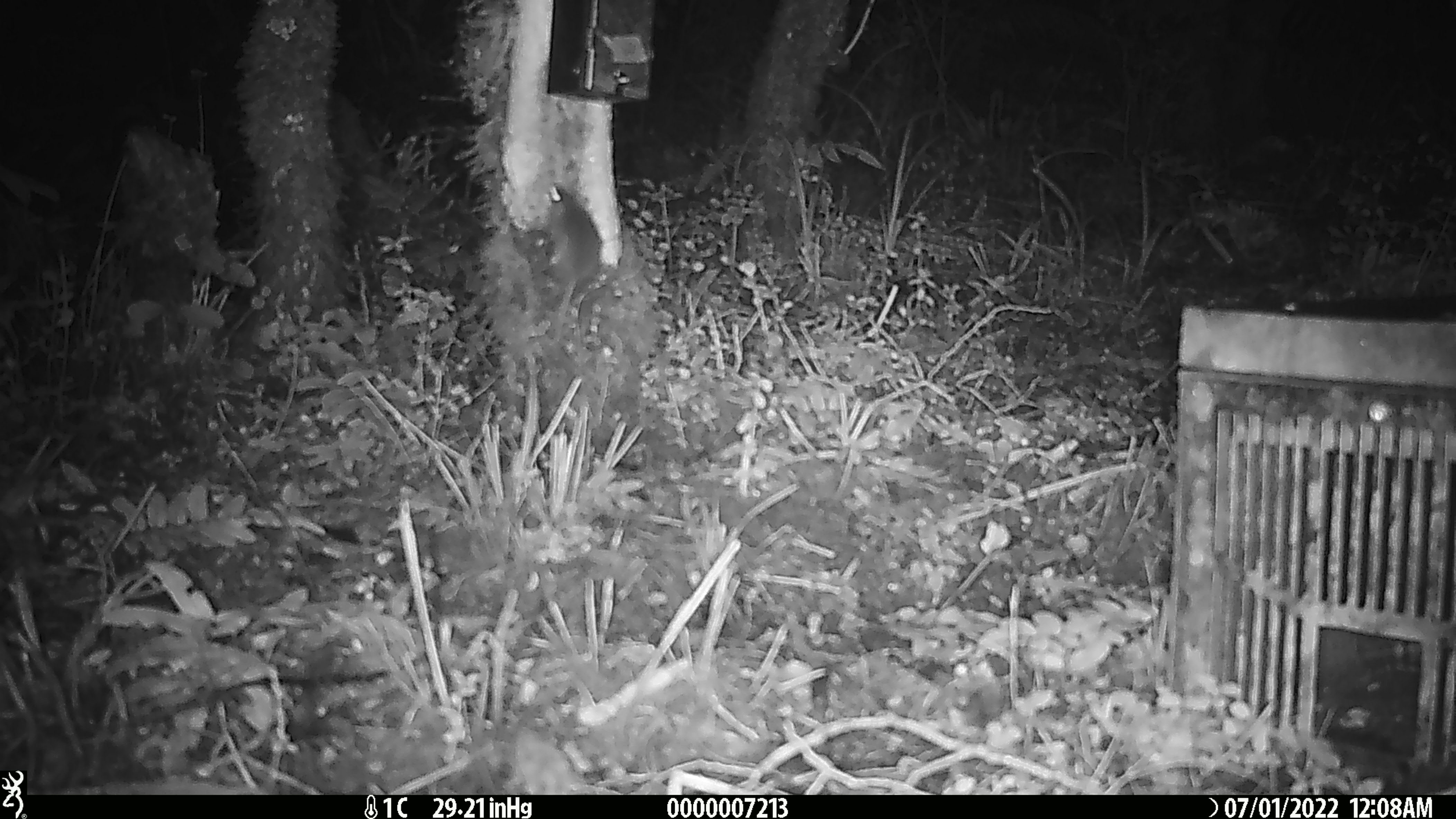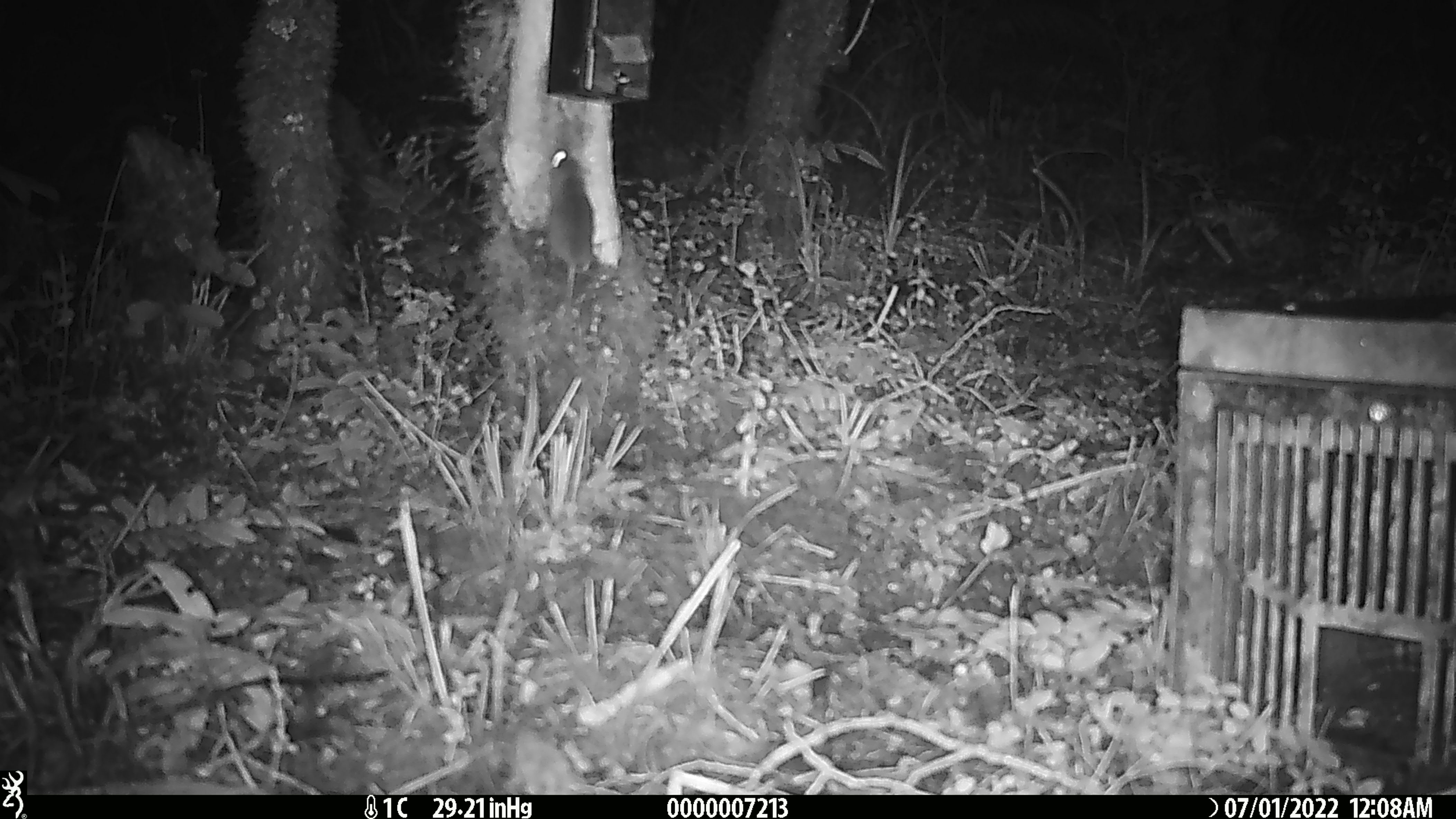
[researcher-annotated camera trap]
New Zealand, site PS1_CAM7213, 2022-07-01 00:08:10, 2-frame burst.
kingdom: Animalia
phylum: Chordata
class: Mammalia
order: Rodentia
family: Muridae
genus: Mus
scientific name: Mus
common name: mouse